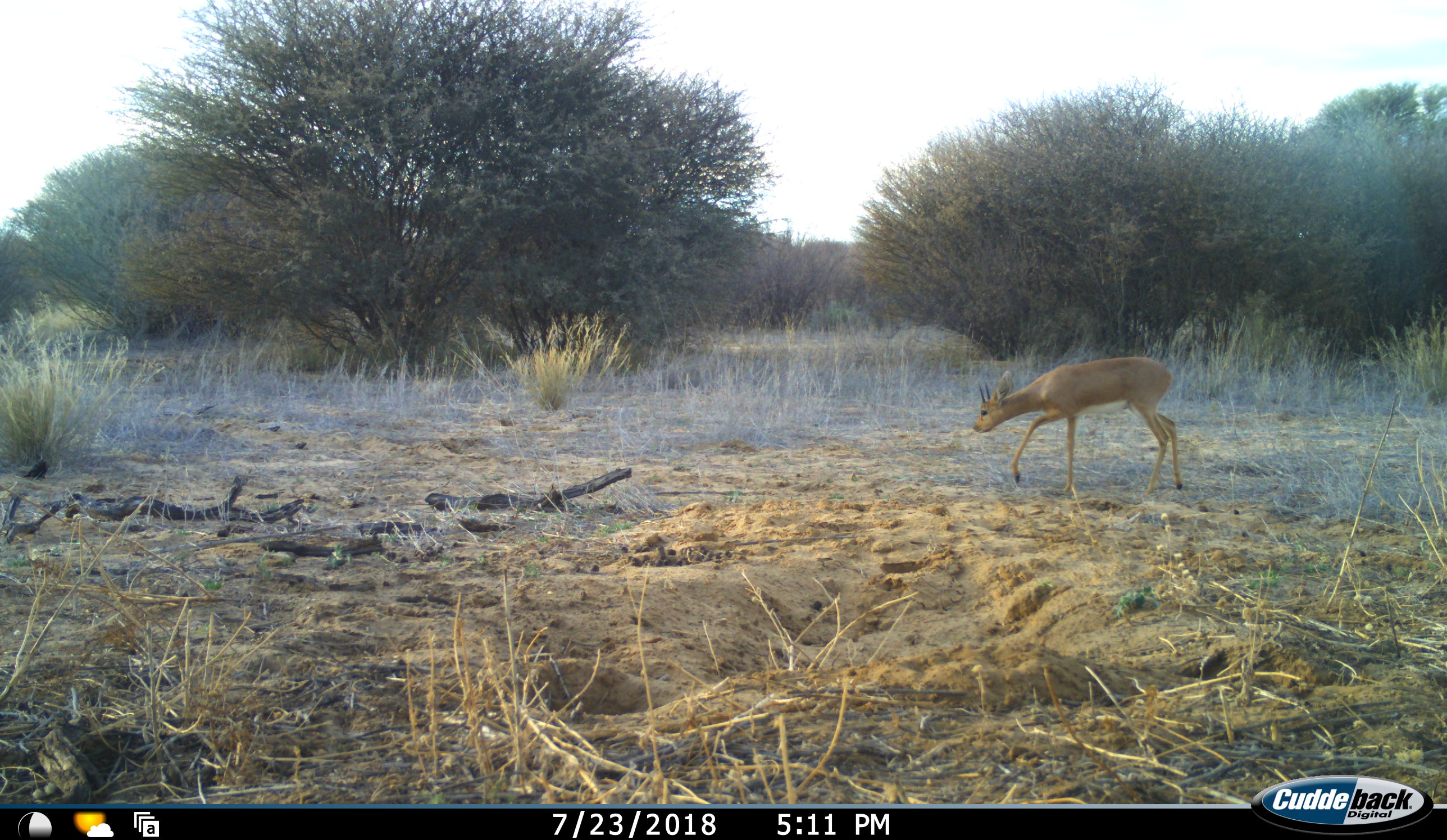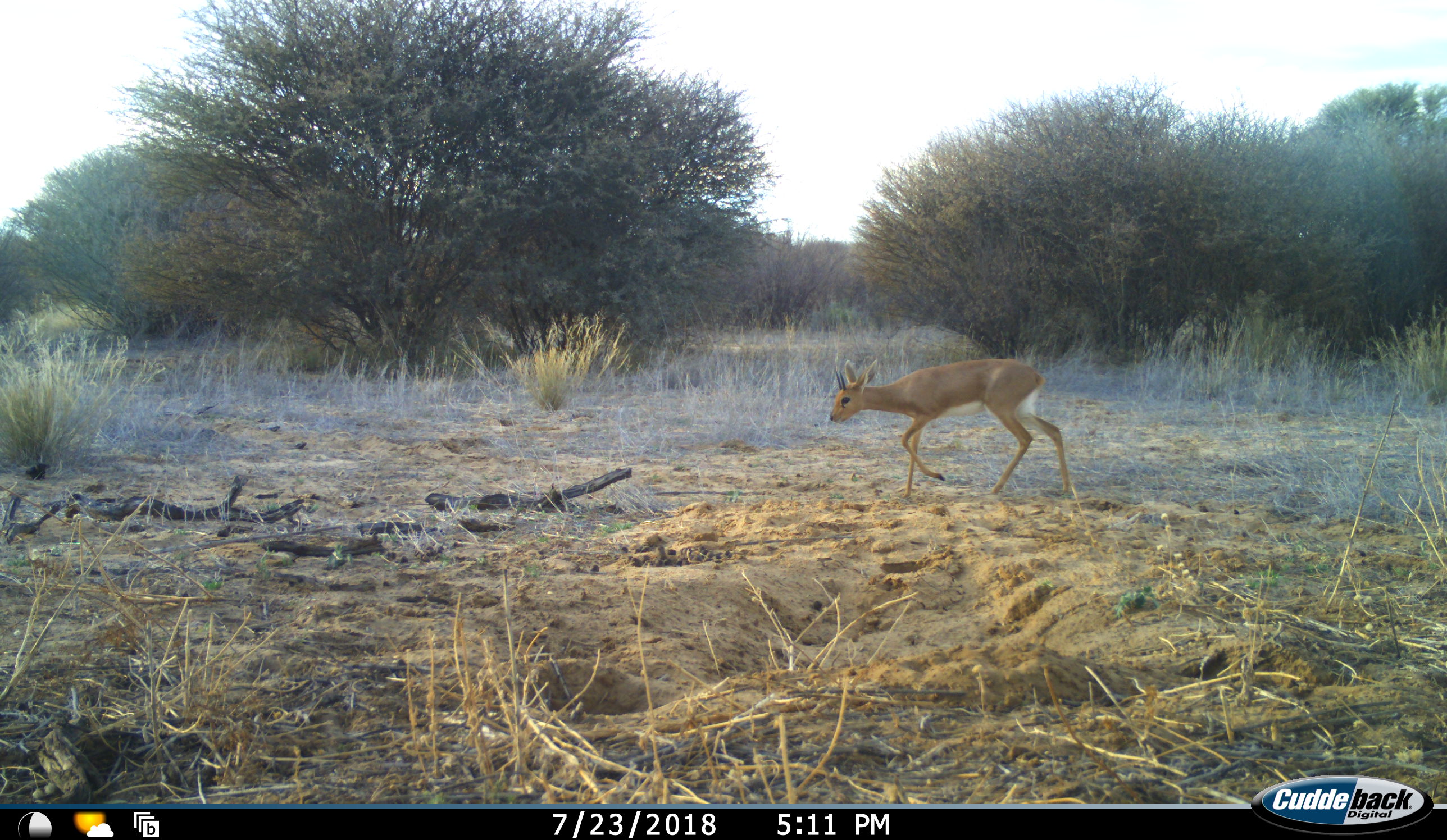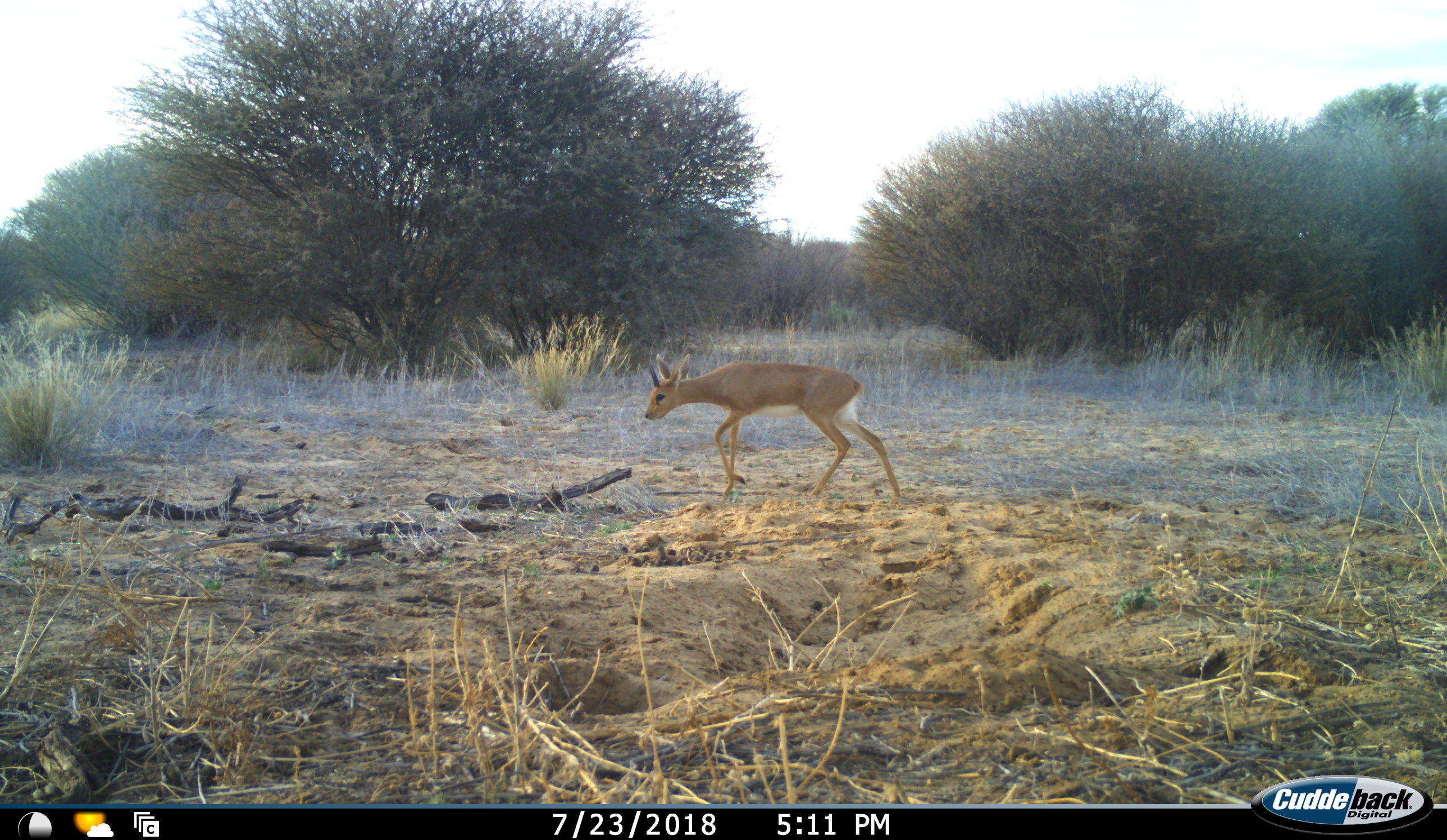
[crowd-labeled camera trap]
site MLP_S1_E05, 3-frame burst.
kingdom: Animalia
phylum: Chordata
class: Mammalia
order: Artiodactyla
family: Bovidae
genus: Raphicerus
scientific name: Raphicerus campestris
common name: steenbok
Steenbok (Raphicerus campestris), count 1. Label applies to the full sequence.